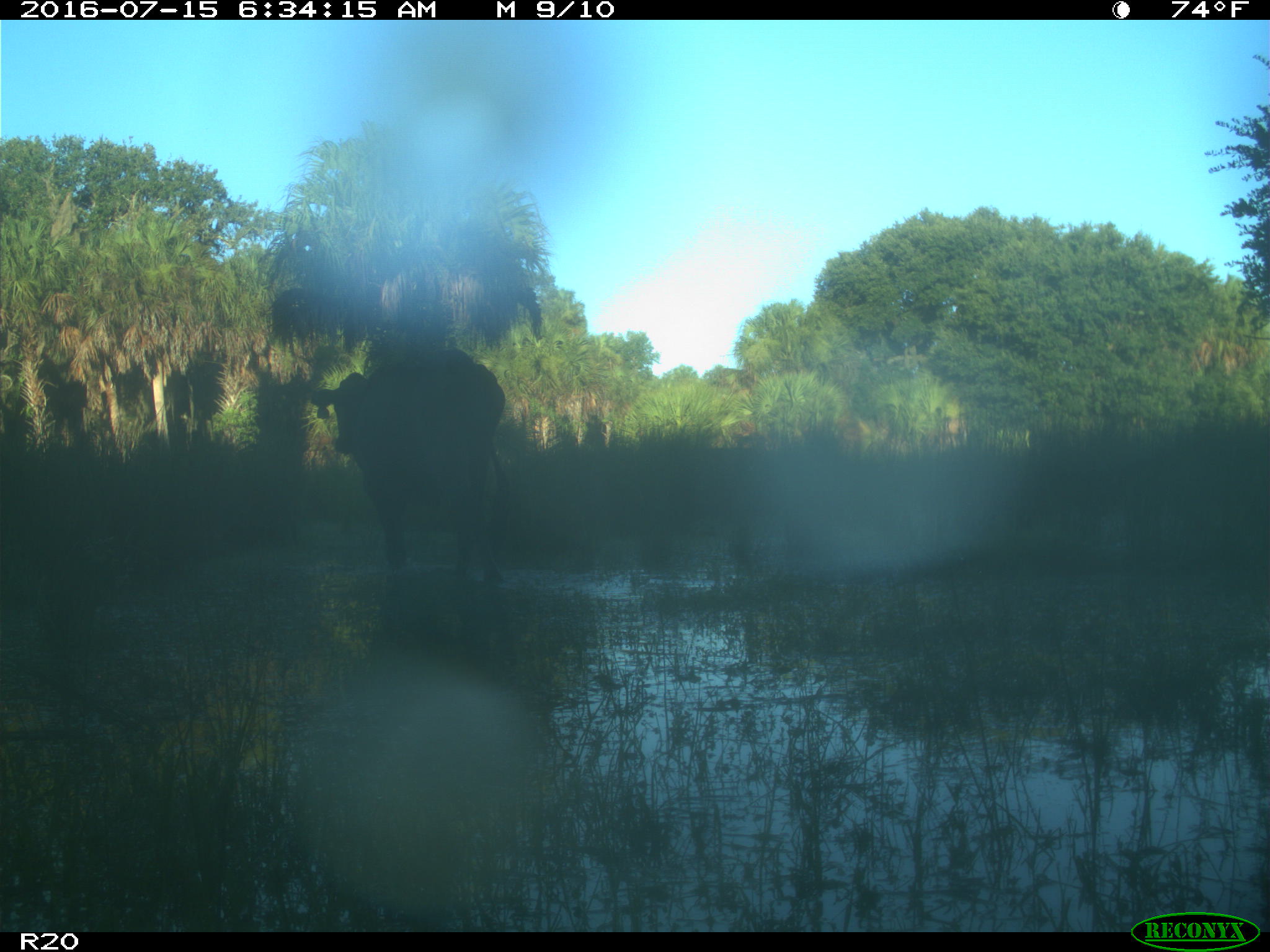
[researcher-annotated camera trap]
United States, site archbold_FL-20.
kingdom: Animalia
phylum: Chordata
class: Mammalia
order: Artiodactyla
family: Bovidae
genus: Bos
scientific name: Bos taurus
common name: domestic cow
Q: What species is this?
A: Bos taurus (domestic cow).